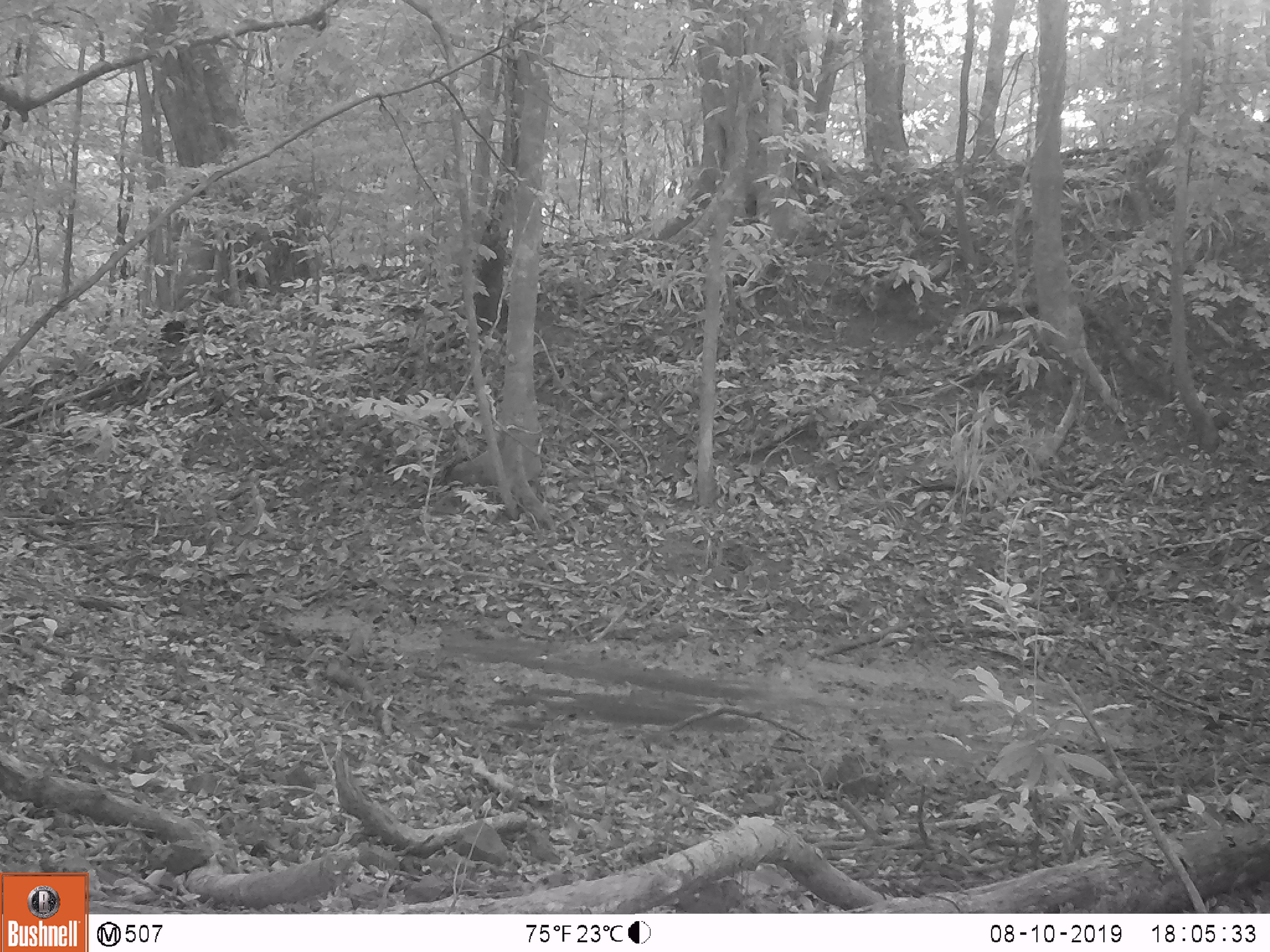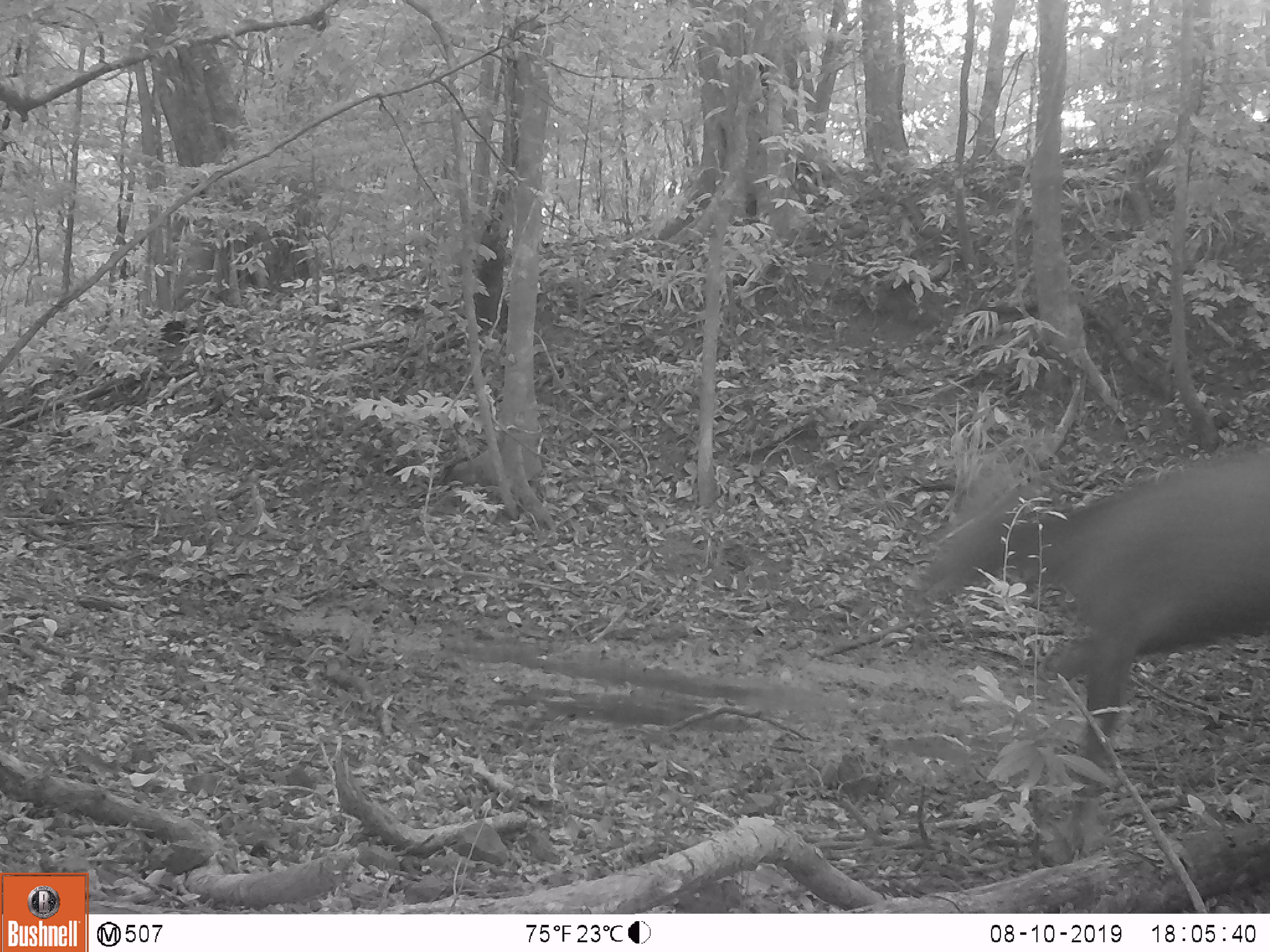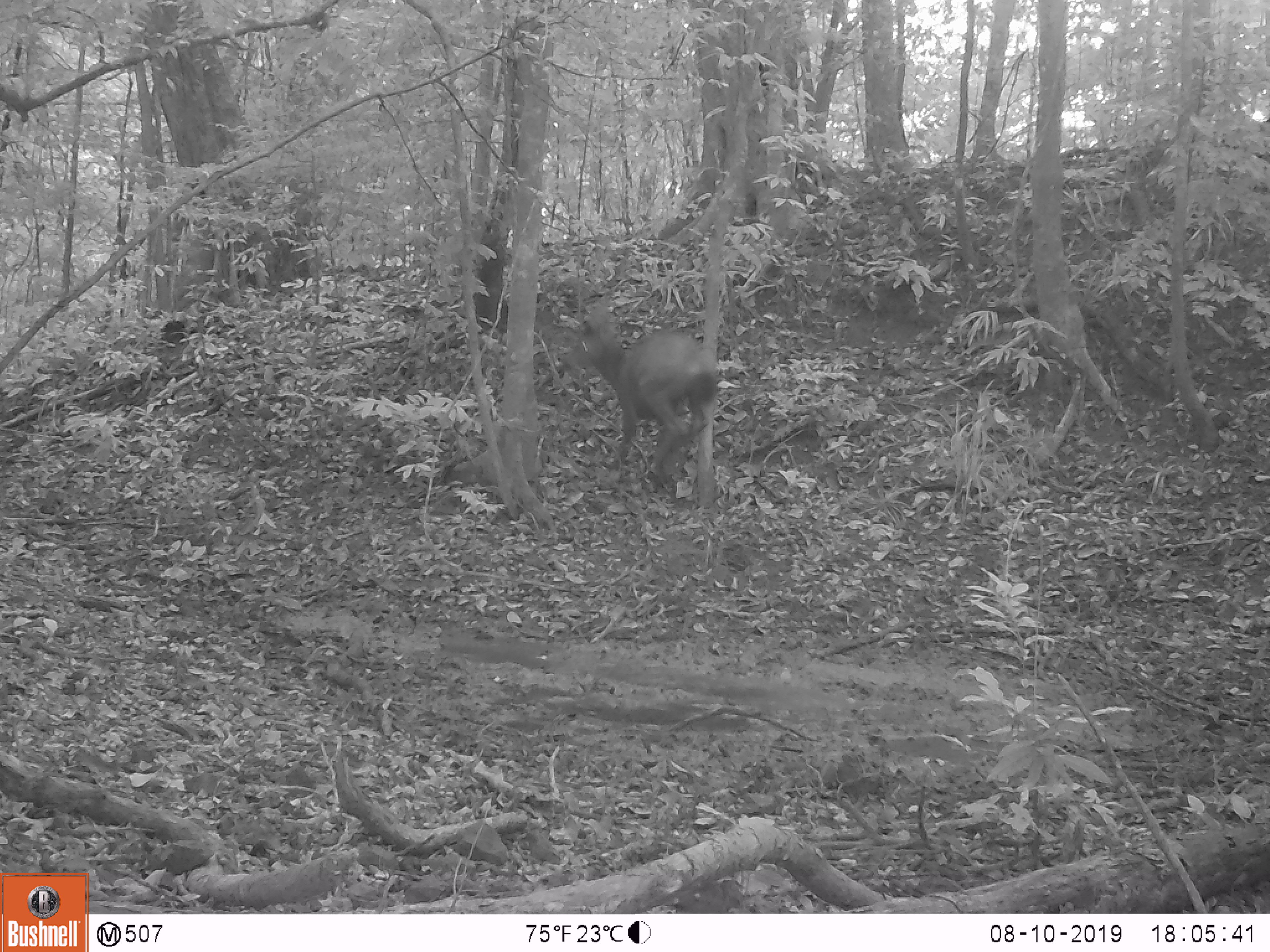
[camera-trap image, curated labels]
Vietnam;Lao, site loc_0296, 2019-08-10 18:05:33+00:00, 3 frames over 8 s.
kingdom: Animalia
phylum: Chordata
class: Mammalia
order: Artiodactyla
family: Cervidae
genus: Rusa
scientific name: Rusa unicolor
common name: sambar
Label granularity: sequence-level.